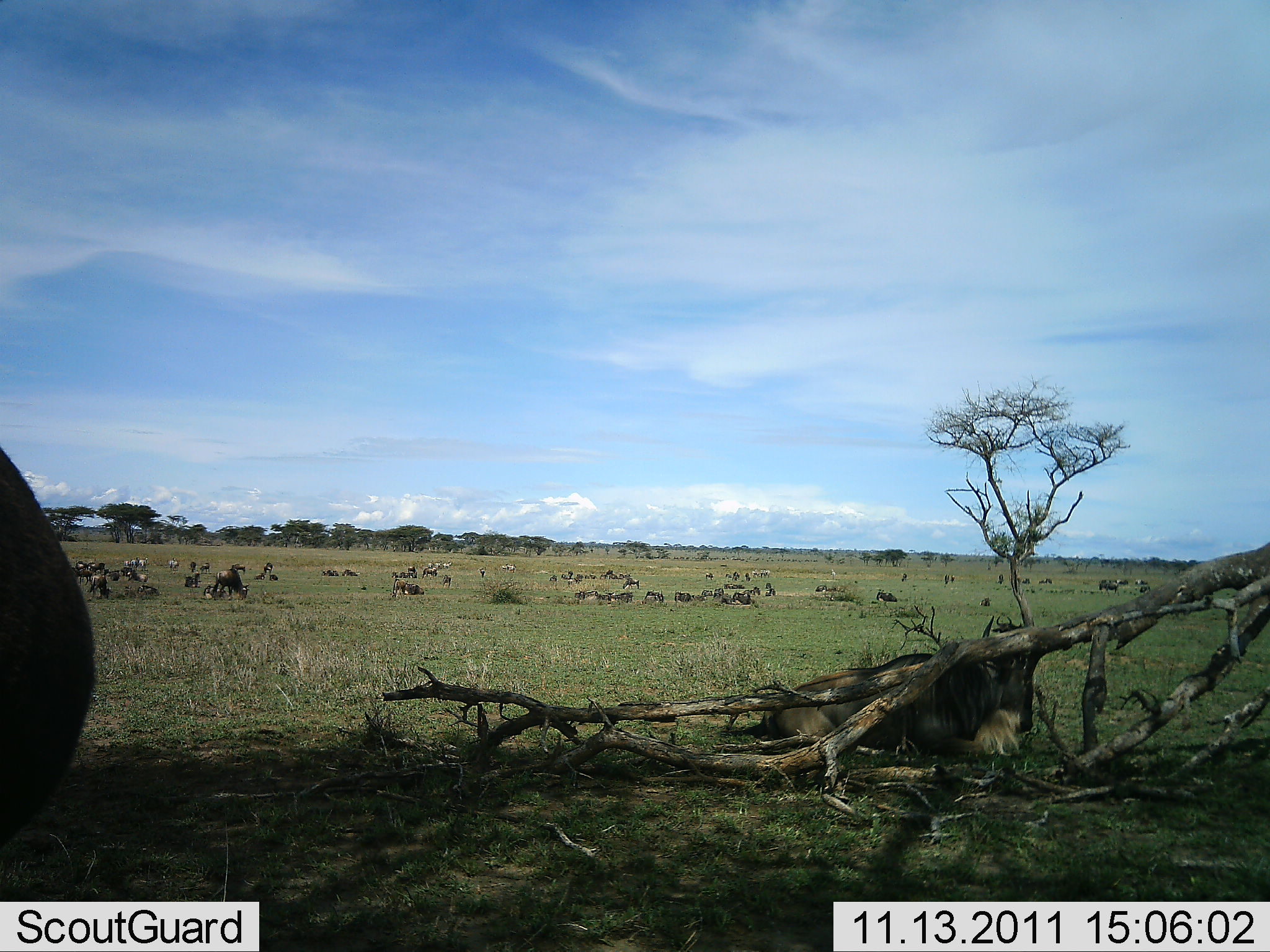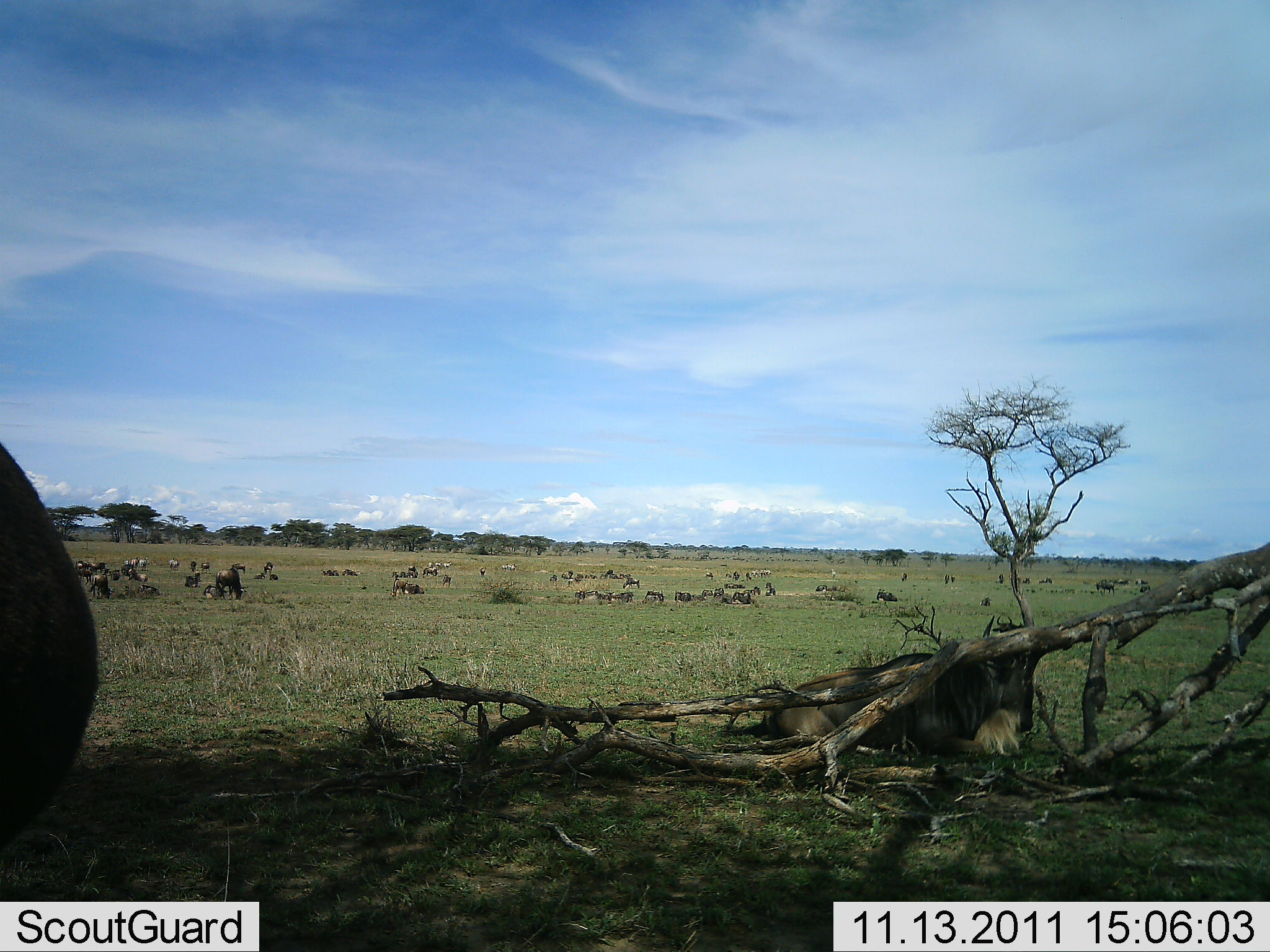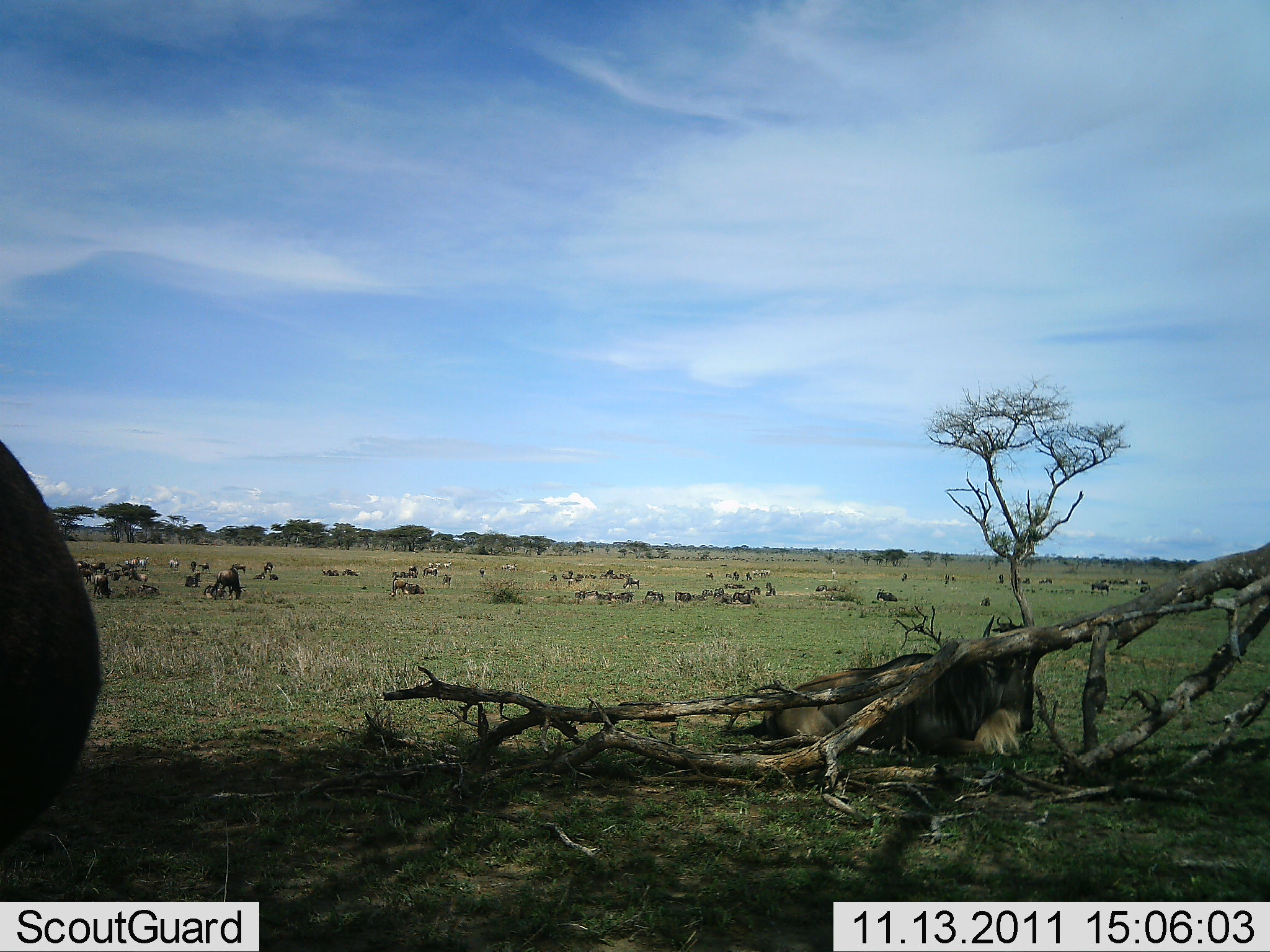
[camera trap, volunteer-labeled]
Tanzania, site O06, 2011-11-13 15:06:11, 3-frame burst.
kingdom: Animalia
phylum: Chordata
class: Mammalia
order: Artiodactyla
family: Bovidae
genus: Connochaetes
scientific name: Connochaetes taurinus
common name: blue wildebeest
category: wildebeest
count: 11-50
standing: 58%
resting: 58%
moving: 25%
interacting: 25%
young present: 0%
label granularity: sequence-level